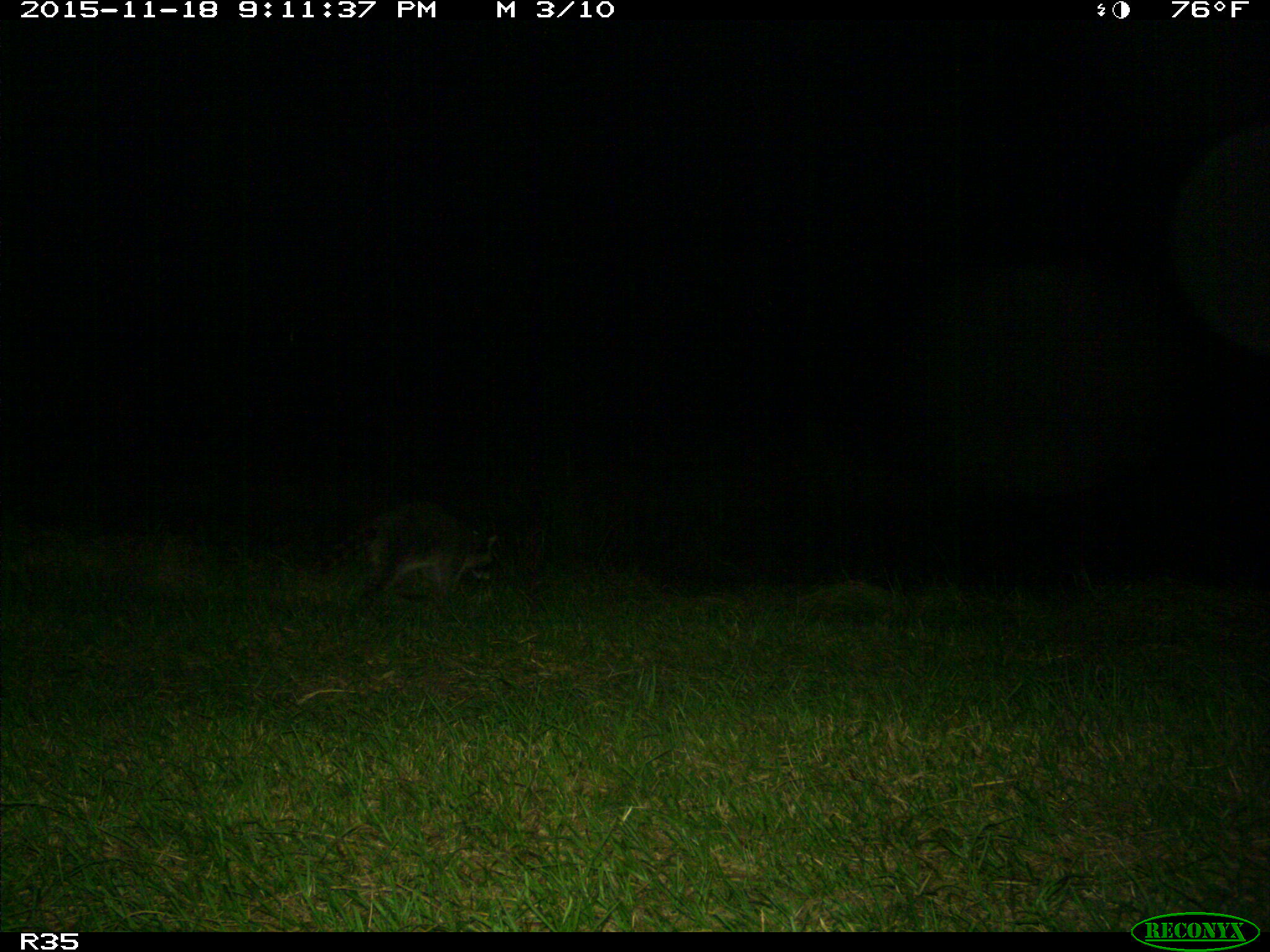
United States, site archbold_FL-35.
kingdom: Animalia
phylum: Chordata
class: Mammalia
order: Carnivora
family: Procyonidae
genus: Procyon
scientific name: Procyon lotor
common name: common raccoon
Procyon lotor (common raccoon).